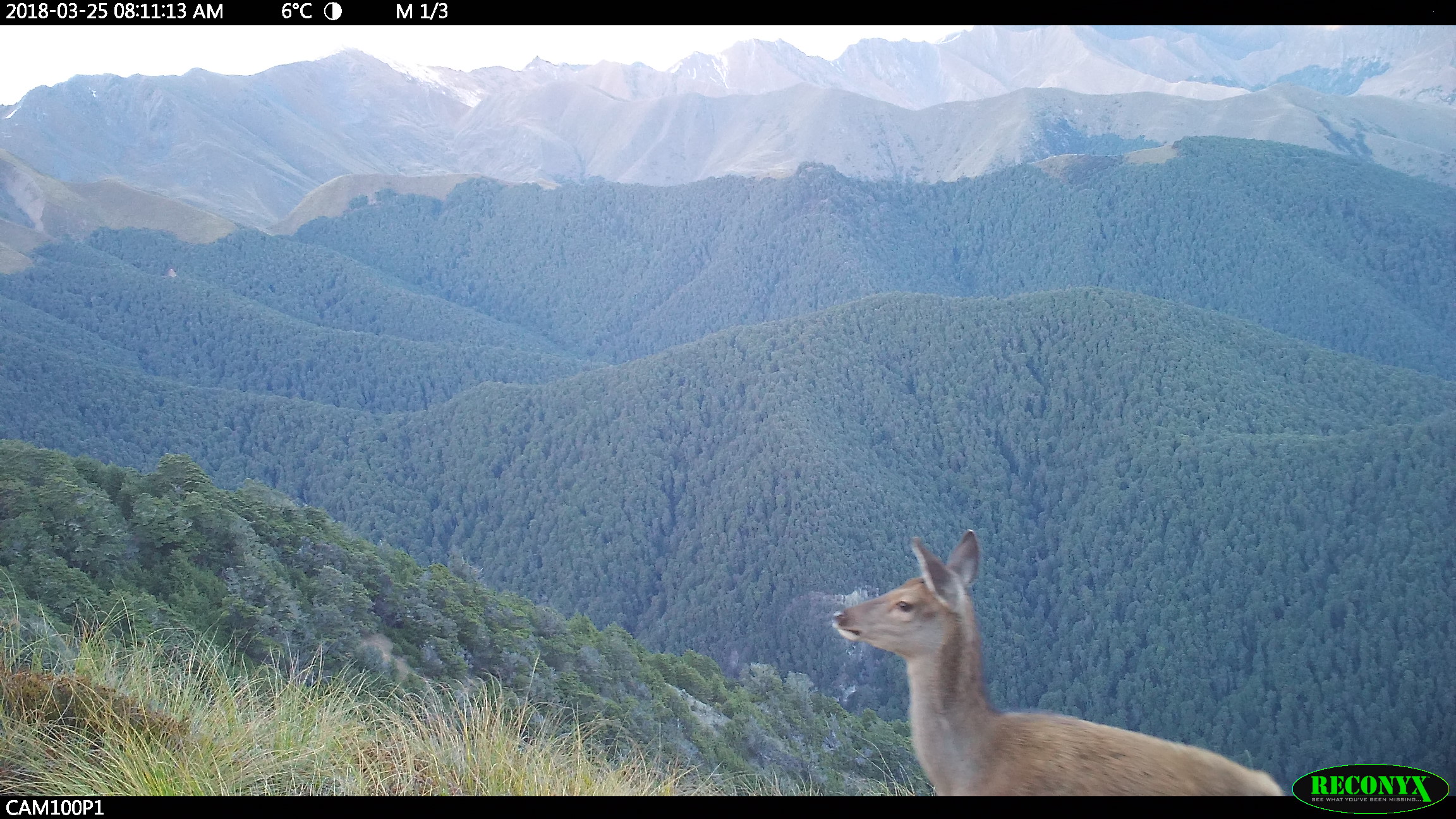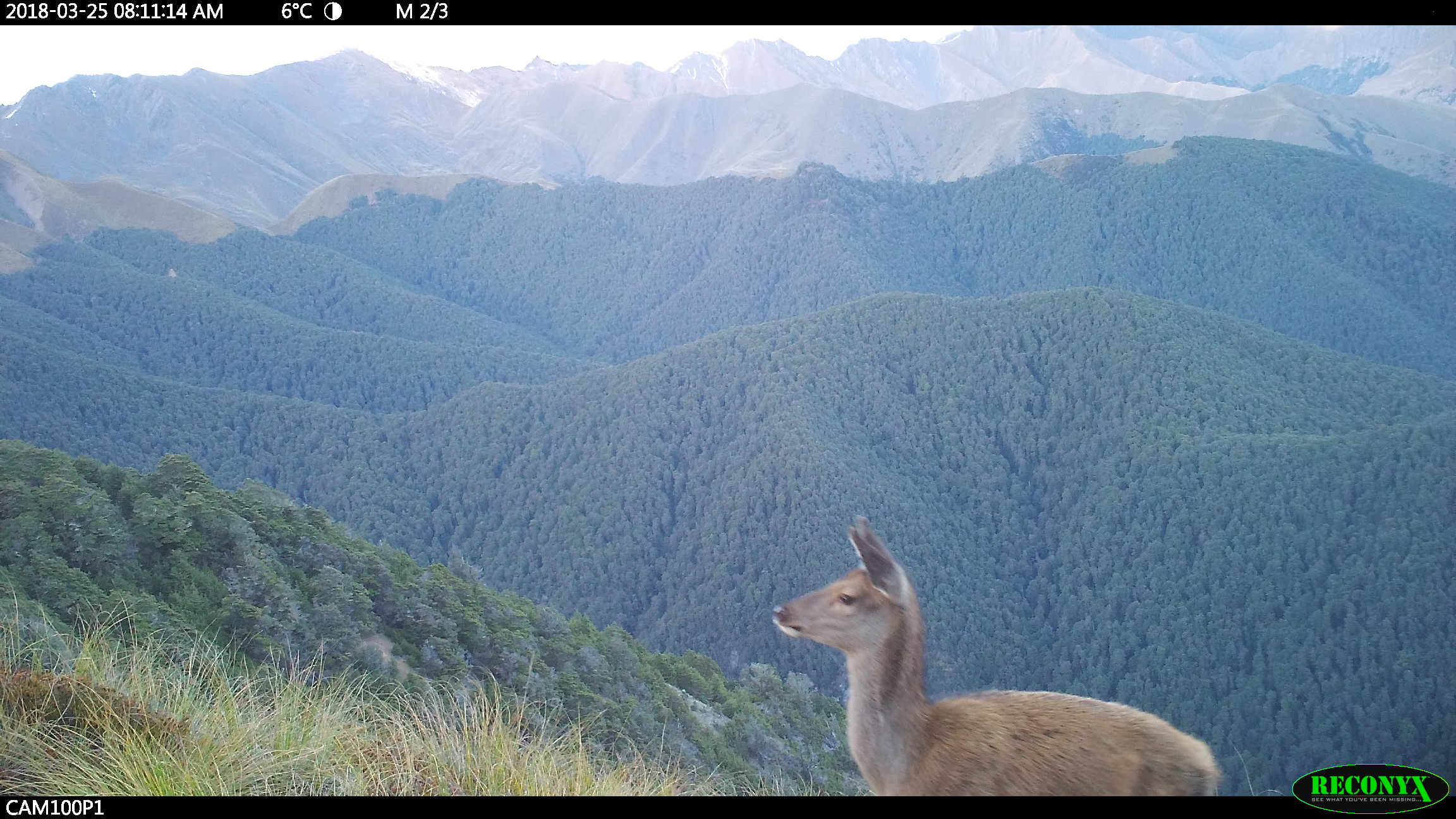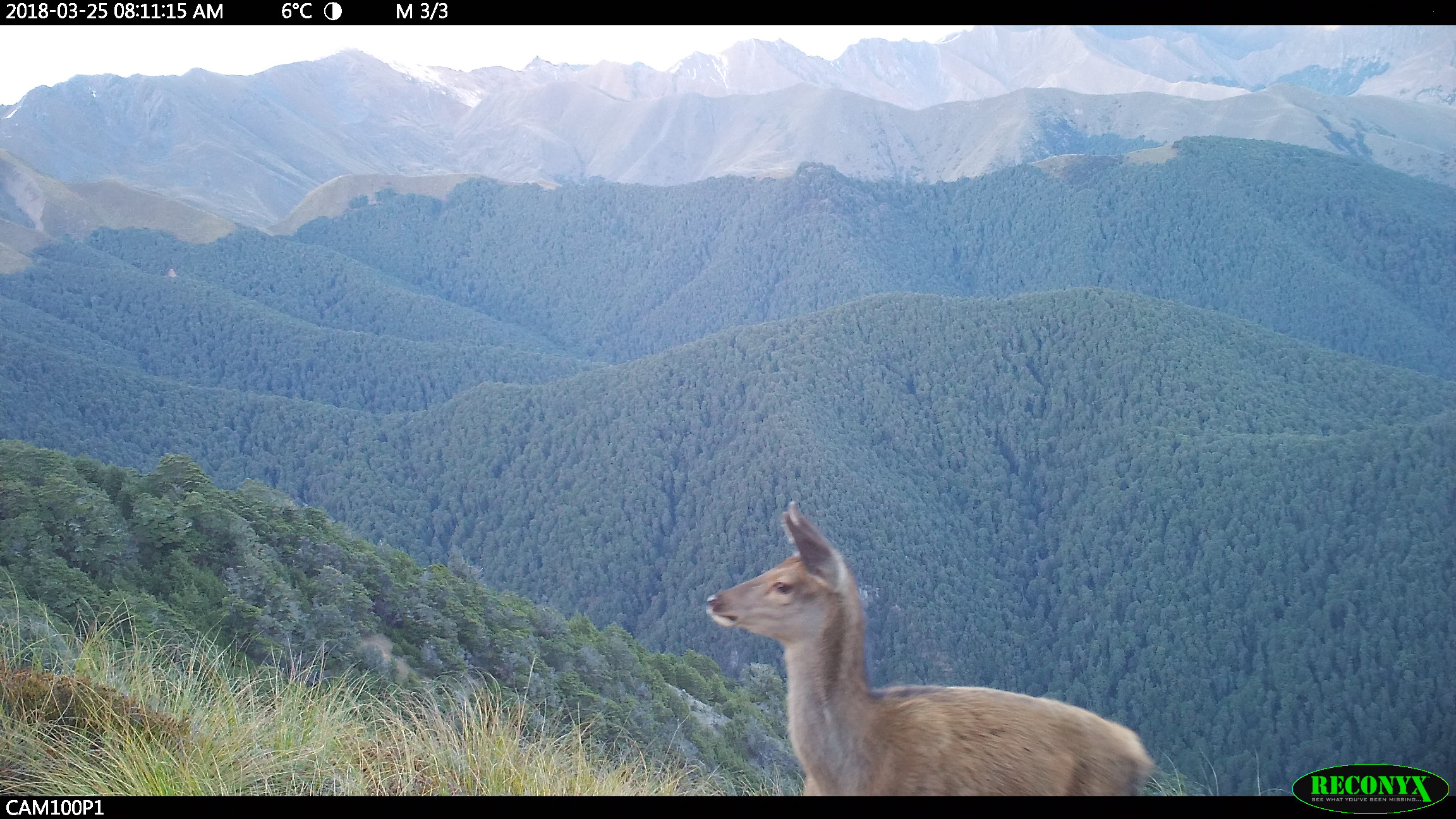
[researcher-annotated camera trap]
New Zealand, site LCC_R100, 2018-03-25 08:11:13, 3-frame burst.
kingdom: Animalia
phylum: Chordata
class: Mammalia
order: Artiodactyla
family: Cervidae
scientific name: Cervidae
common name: deer